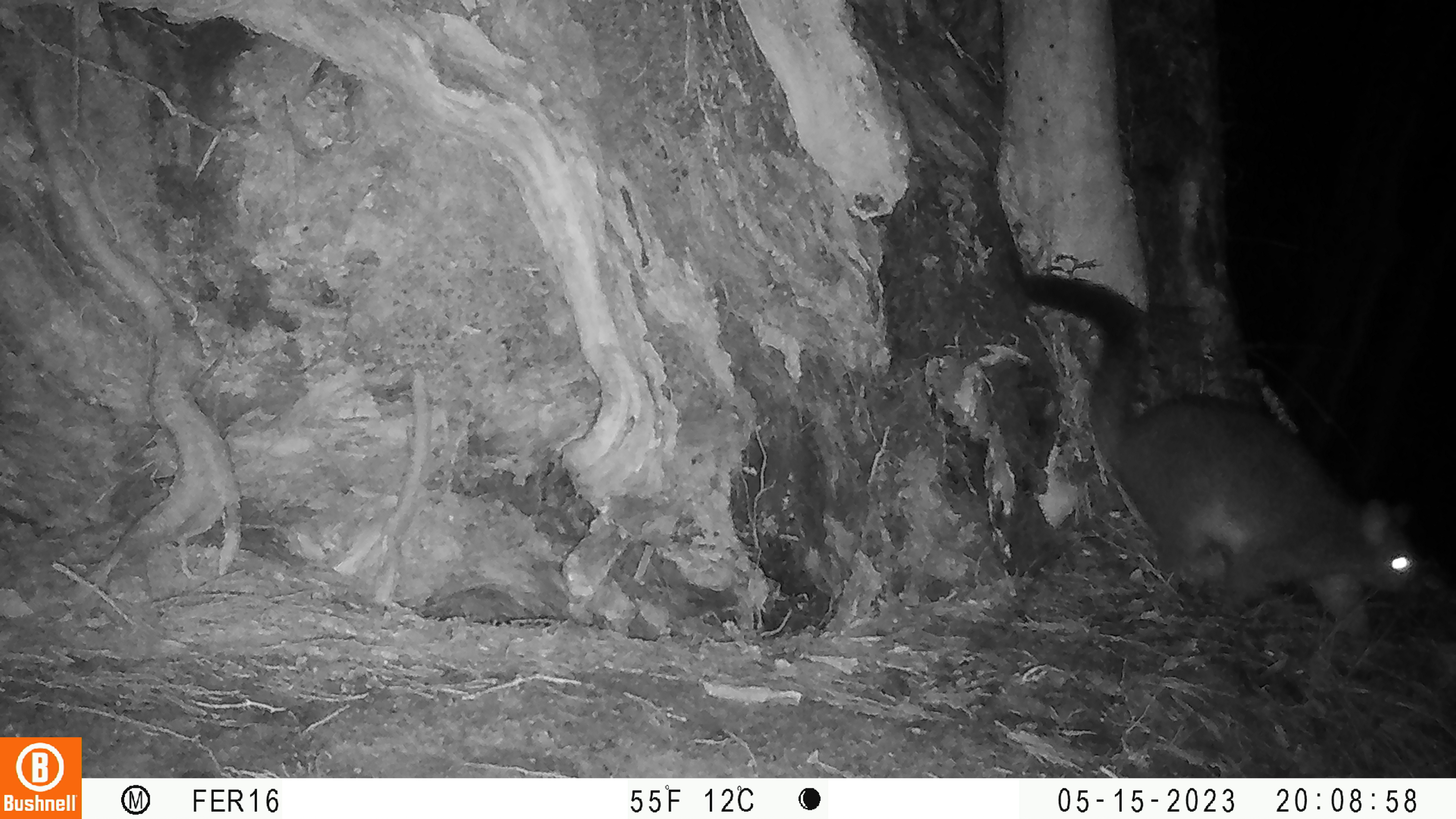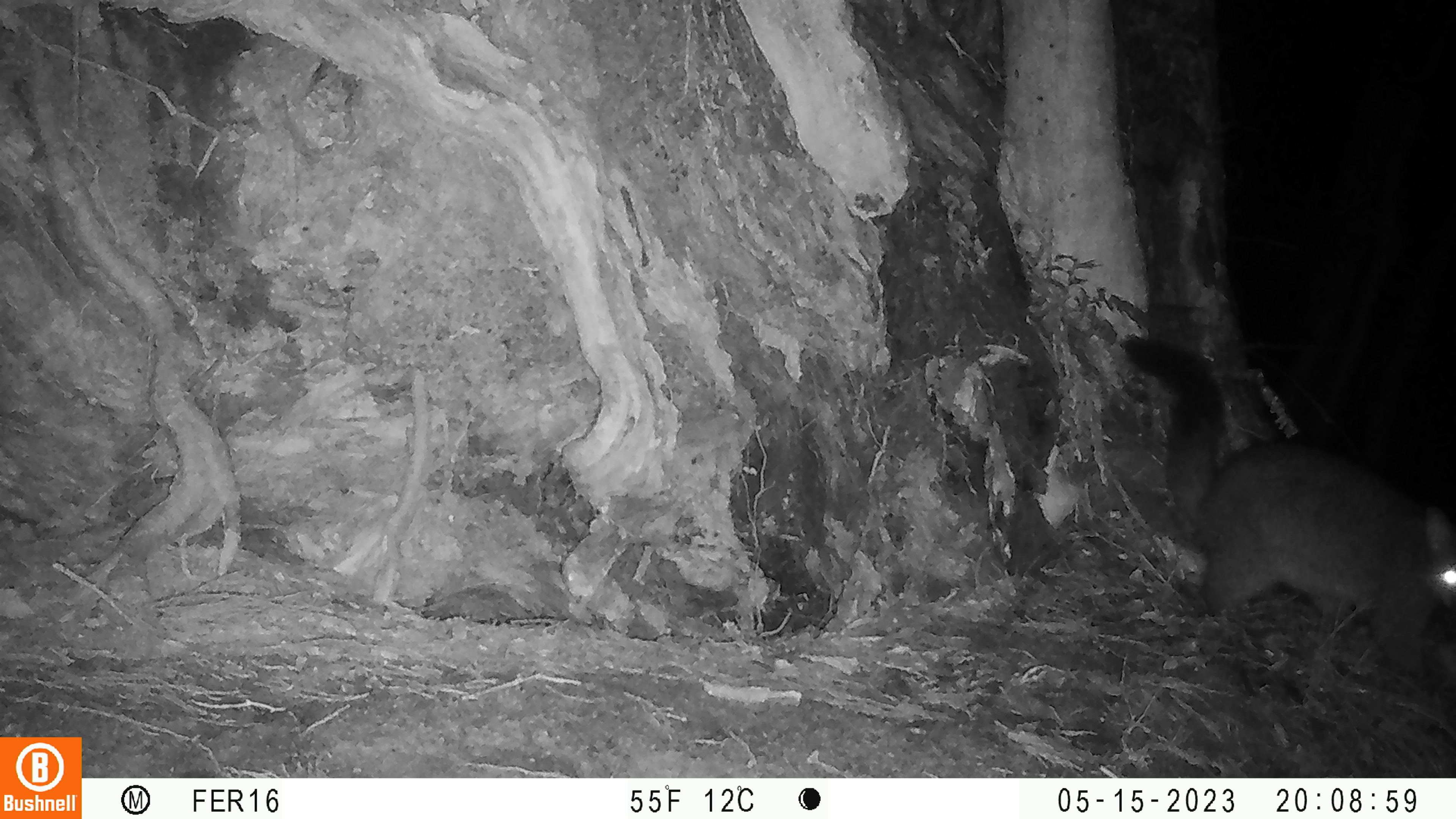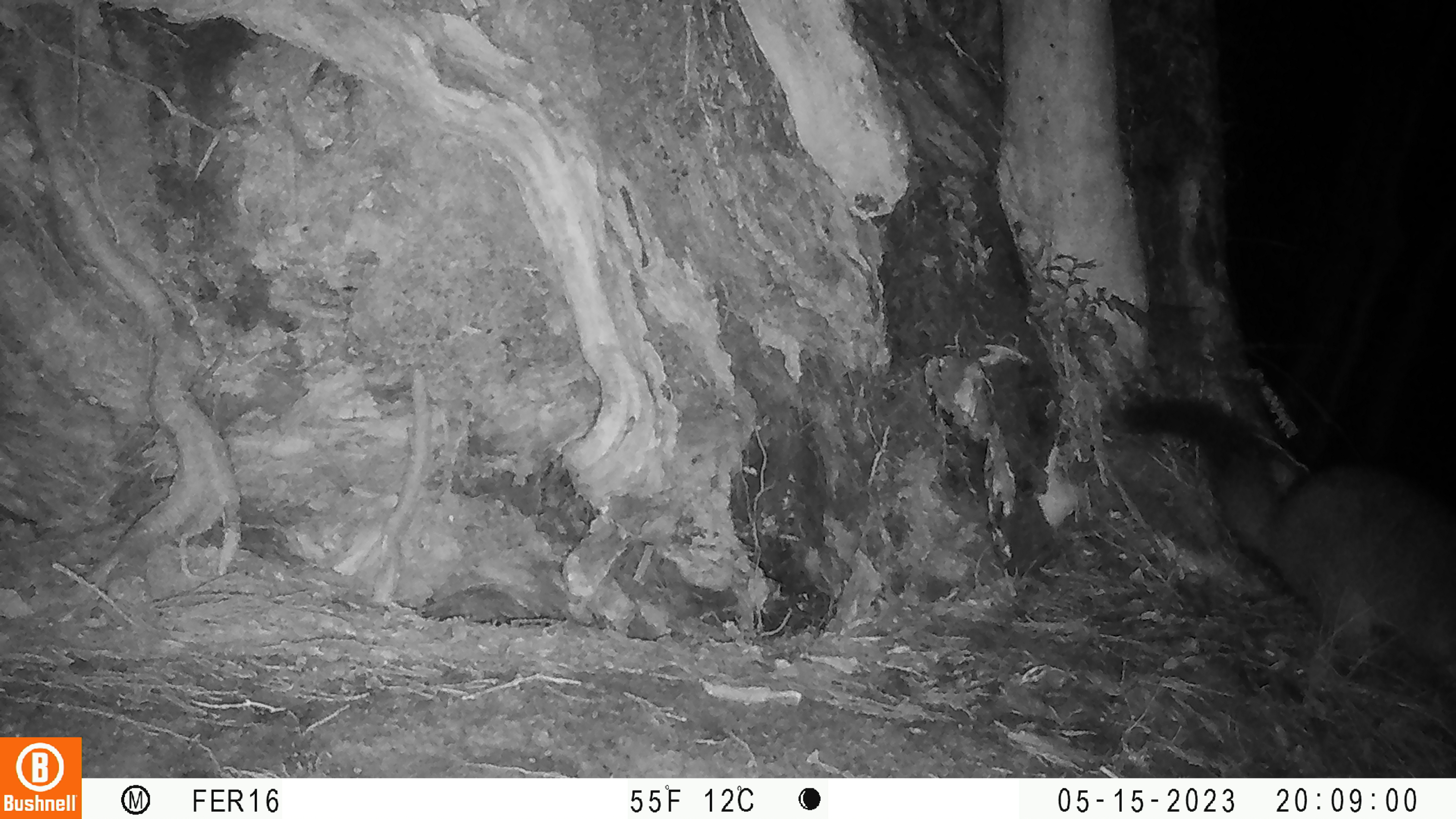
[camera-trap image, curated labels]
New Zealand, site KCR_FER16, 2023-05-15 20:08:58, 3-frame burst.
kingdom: Animalia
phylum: Chordata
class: Mammalia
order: Diprotodontia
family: Phalangeridae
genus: Trichosurus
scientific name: Trichosurus vulpecula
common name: common brushtail possum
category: possum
Possum (common brushtail possum) (Trichosurus vulpecula).